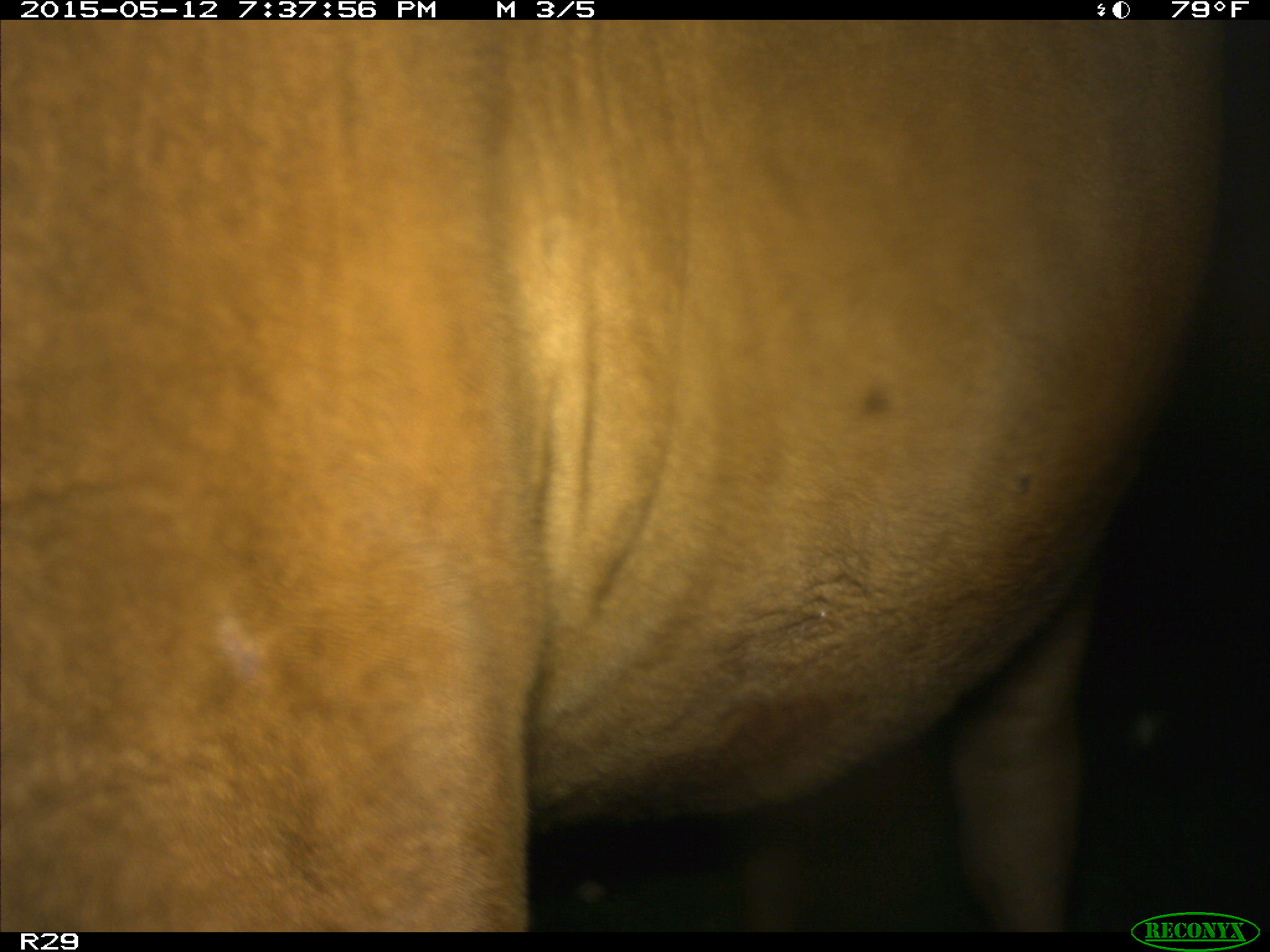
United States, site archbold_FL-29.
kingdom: Animalia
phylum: Chordata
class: Mammalia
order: Artiodactyla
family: Bovidae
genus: Bos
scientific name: Bos taurus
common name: domestic cow